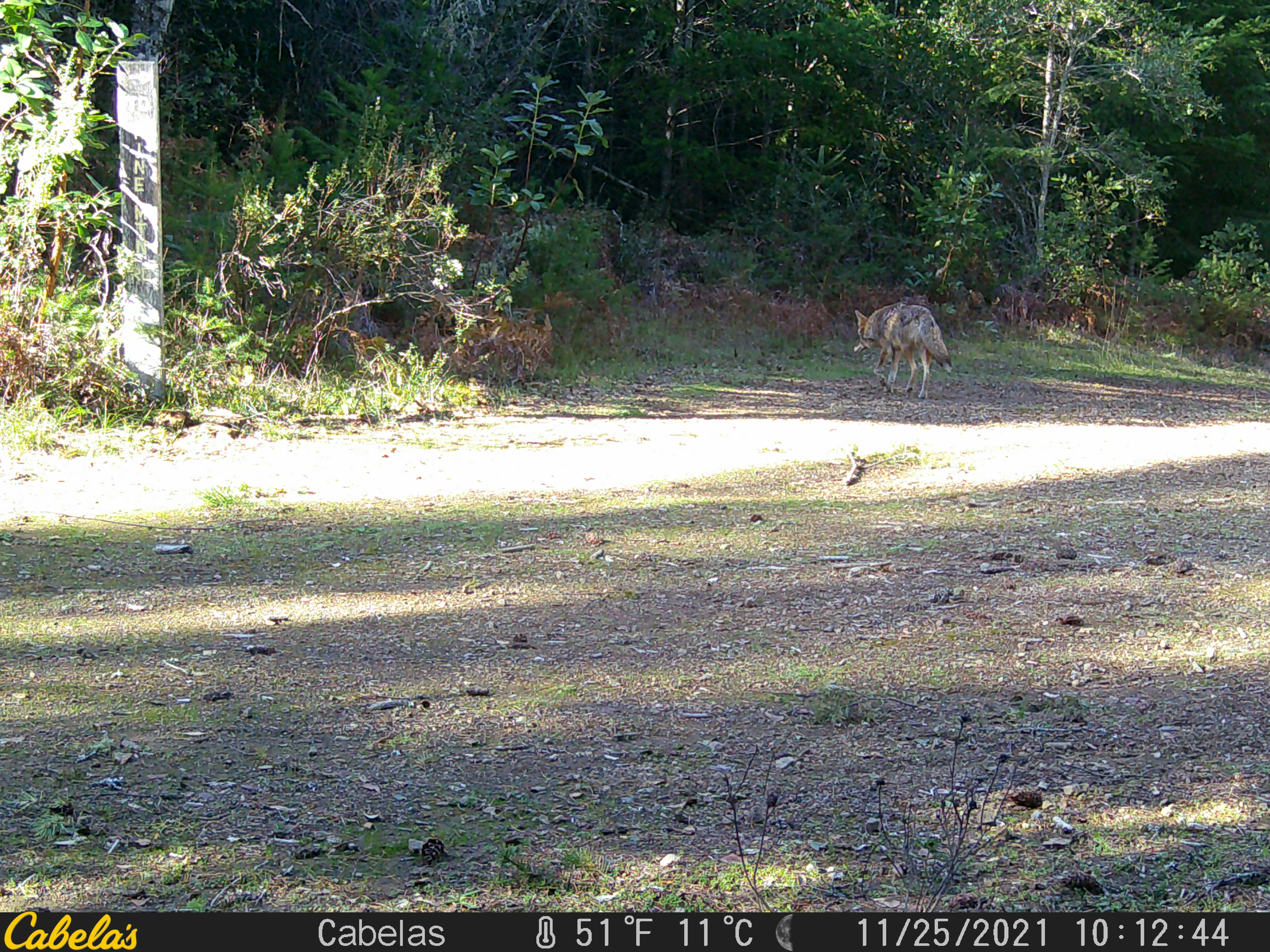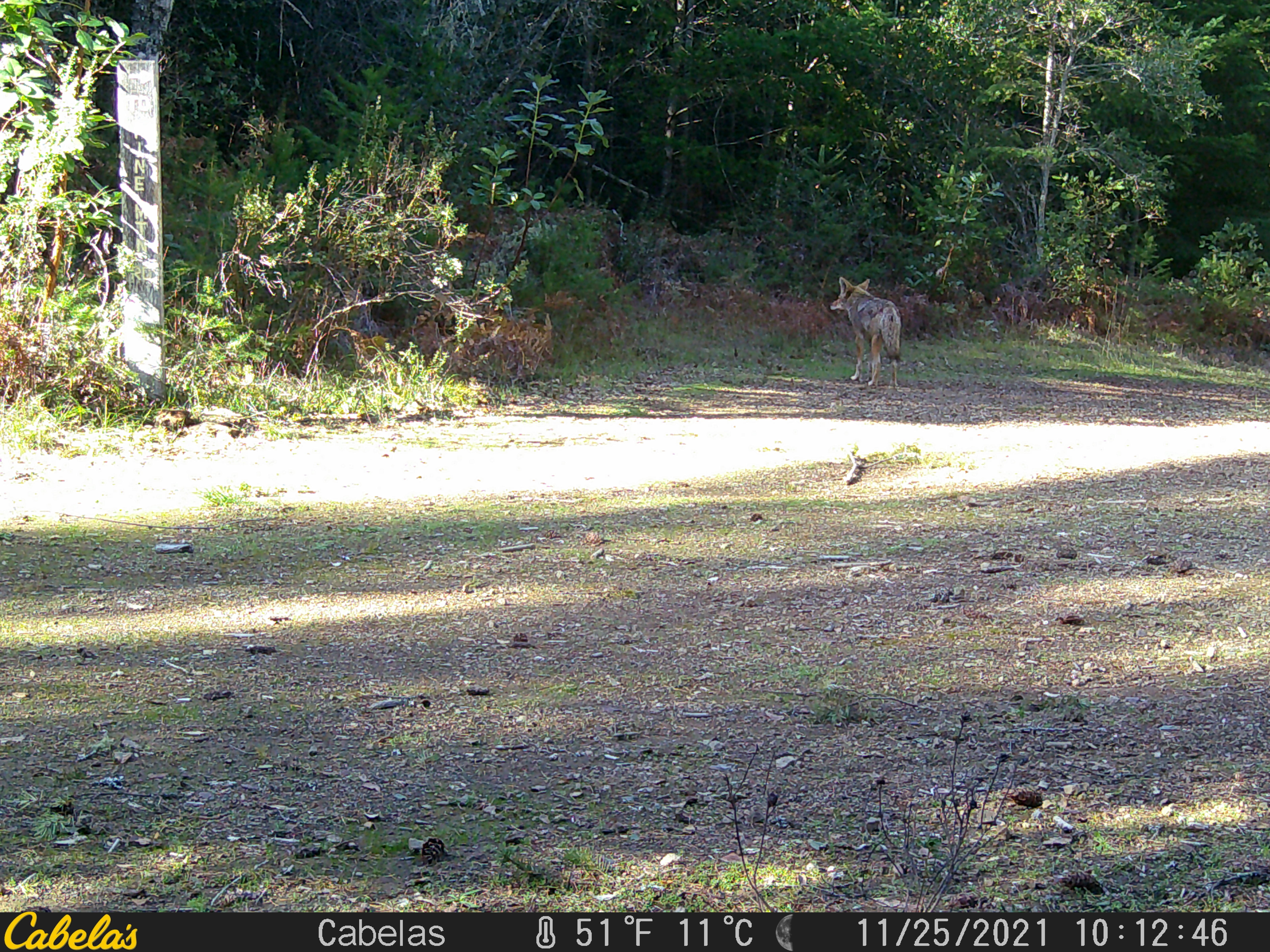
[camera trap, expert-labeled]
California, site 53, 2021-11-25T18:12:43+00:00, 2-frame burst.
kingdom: Animalia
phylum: Chordata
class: Mammalia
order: Carnivora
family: Canidae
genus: Canis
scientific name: Canis latrans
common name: coyote